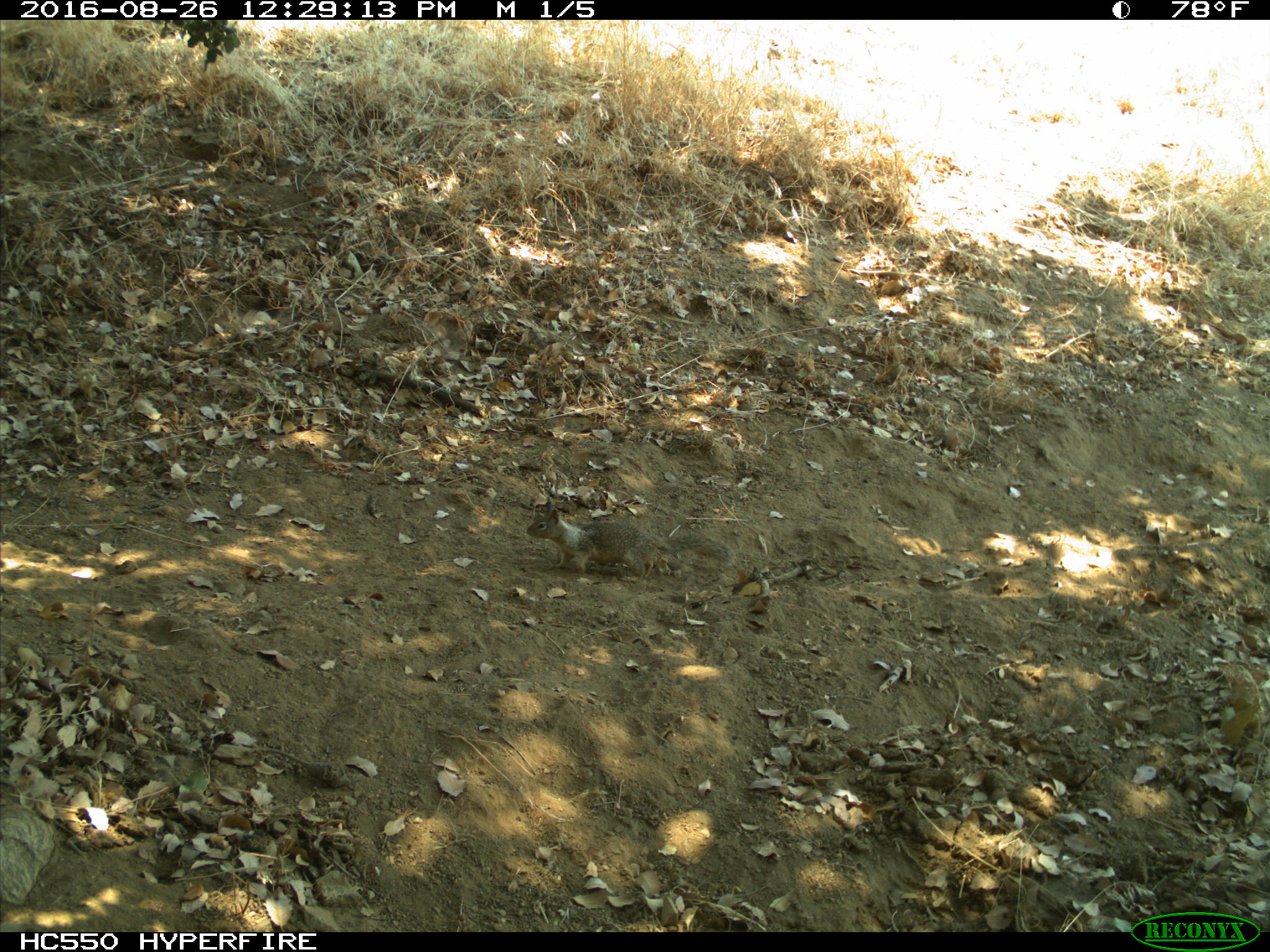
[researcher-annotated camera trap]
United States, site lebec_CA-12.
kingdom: Animalia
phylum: Chordata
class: Mammalia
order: Rodentia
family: Sciuridae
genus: Otospermophilus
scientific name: Otospermophilus beecheyi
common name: california ground squirrel